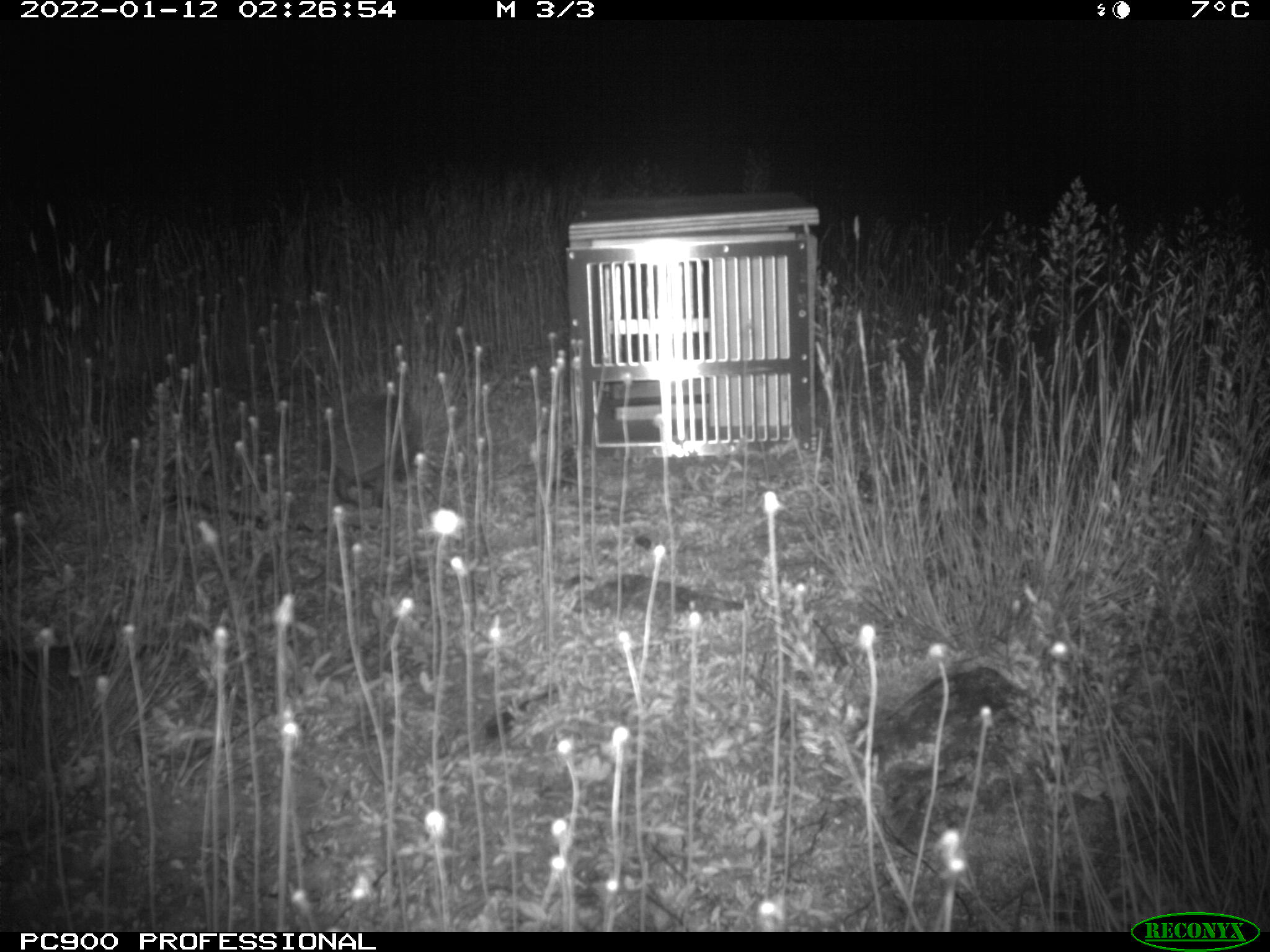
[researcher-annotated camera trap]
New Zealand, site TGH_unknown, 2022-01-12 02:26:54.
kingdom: Animalia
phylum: Chordata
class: Mammalia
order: Eulipotyphla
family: Erinaceidae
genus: Erinaceus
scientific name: Erinaceus europaeus europaeus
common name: european hedgehog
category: hedgehog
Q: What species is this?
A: Hedgehog (european hedgehog) (Erinaceus europaeus europaeus).